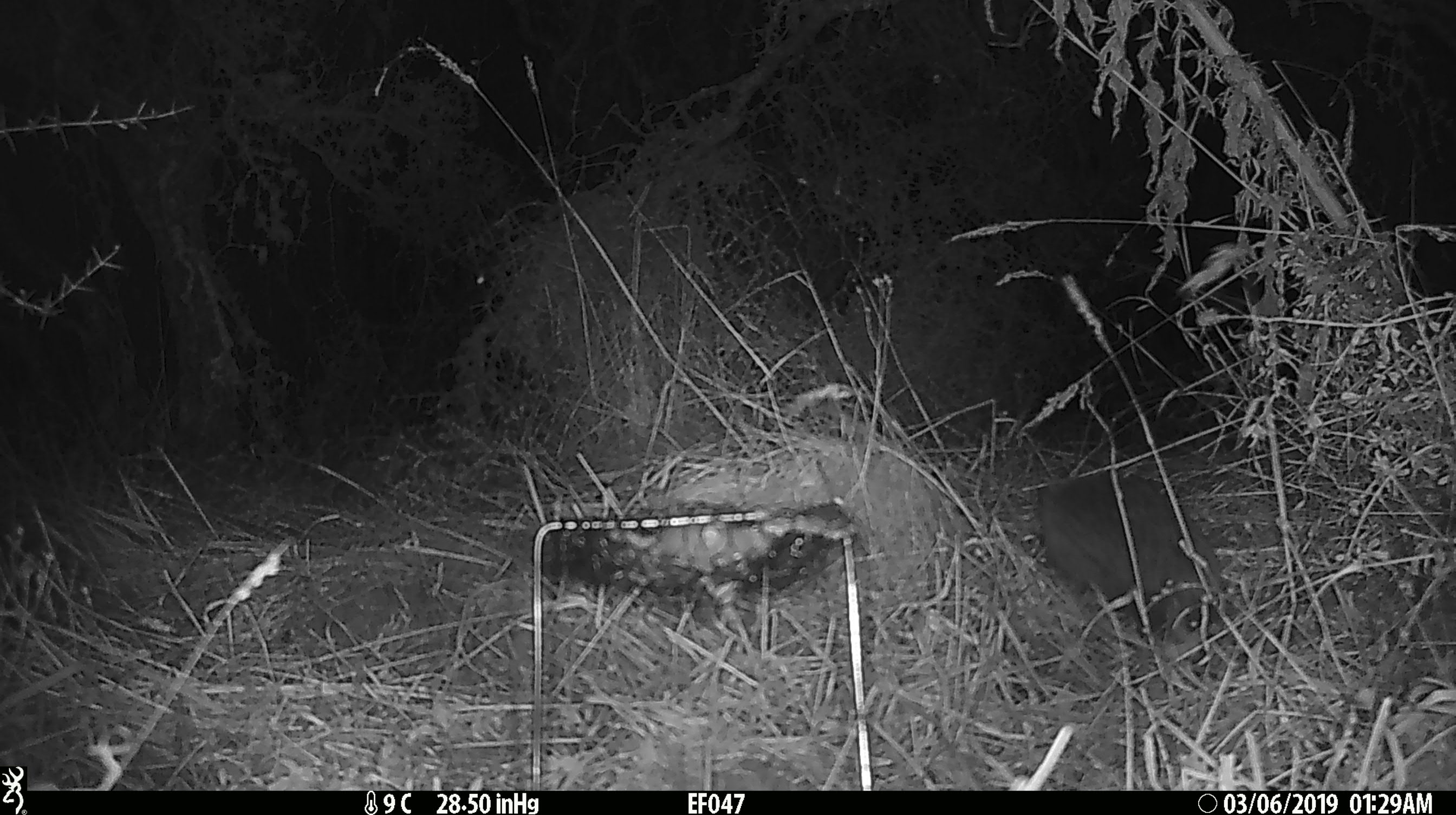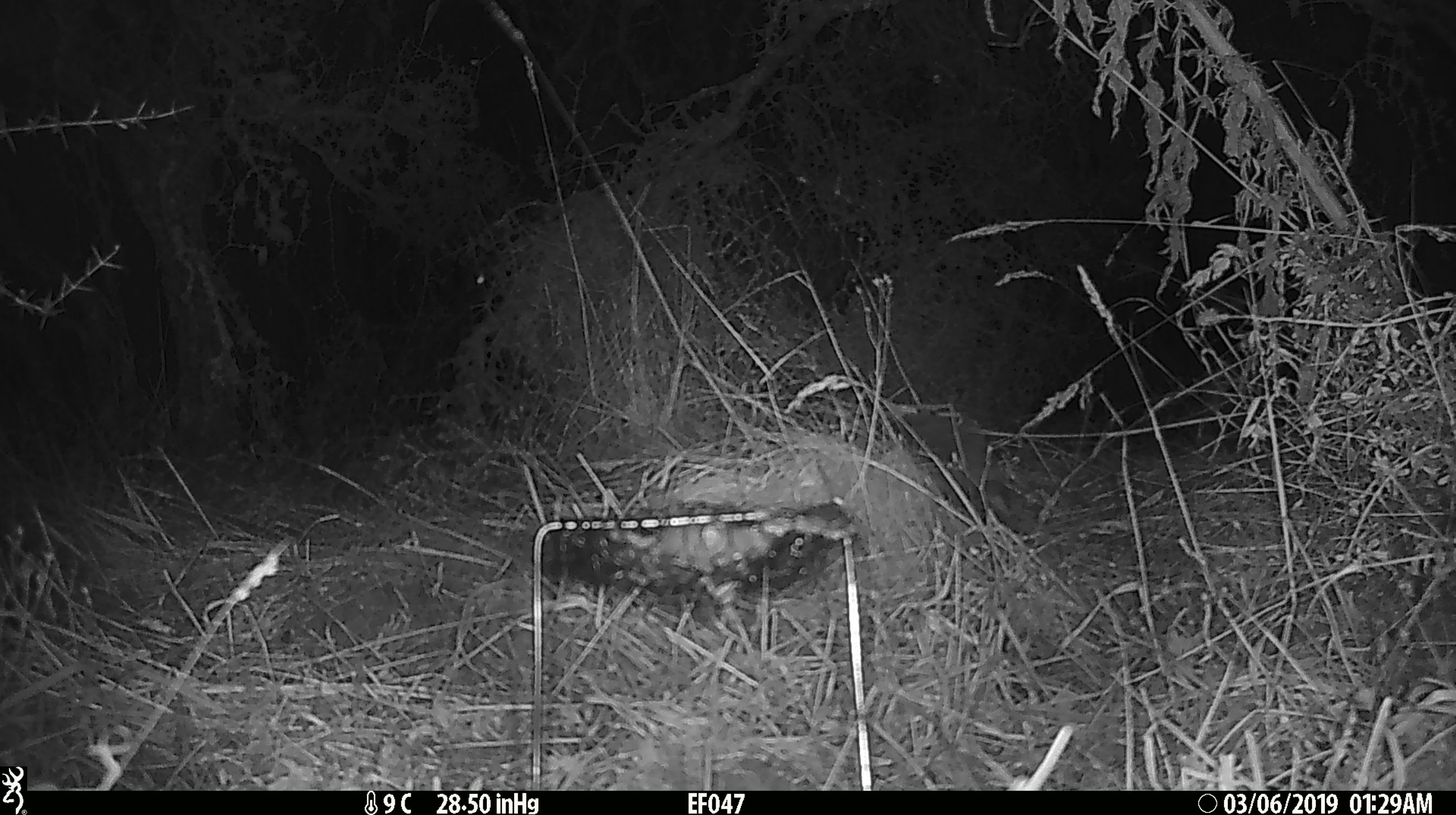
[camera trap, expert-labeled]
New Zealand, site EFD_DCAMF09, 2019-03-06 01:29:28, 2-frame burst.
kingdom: Animalia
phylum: Chordata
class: Mammalia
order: Eulipotyphla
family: Erinaceidae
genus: Erinaceus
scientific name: Erinaceus europaeus europaeus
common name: european hedgehog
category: hedgehog